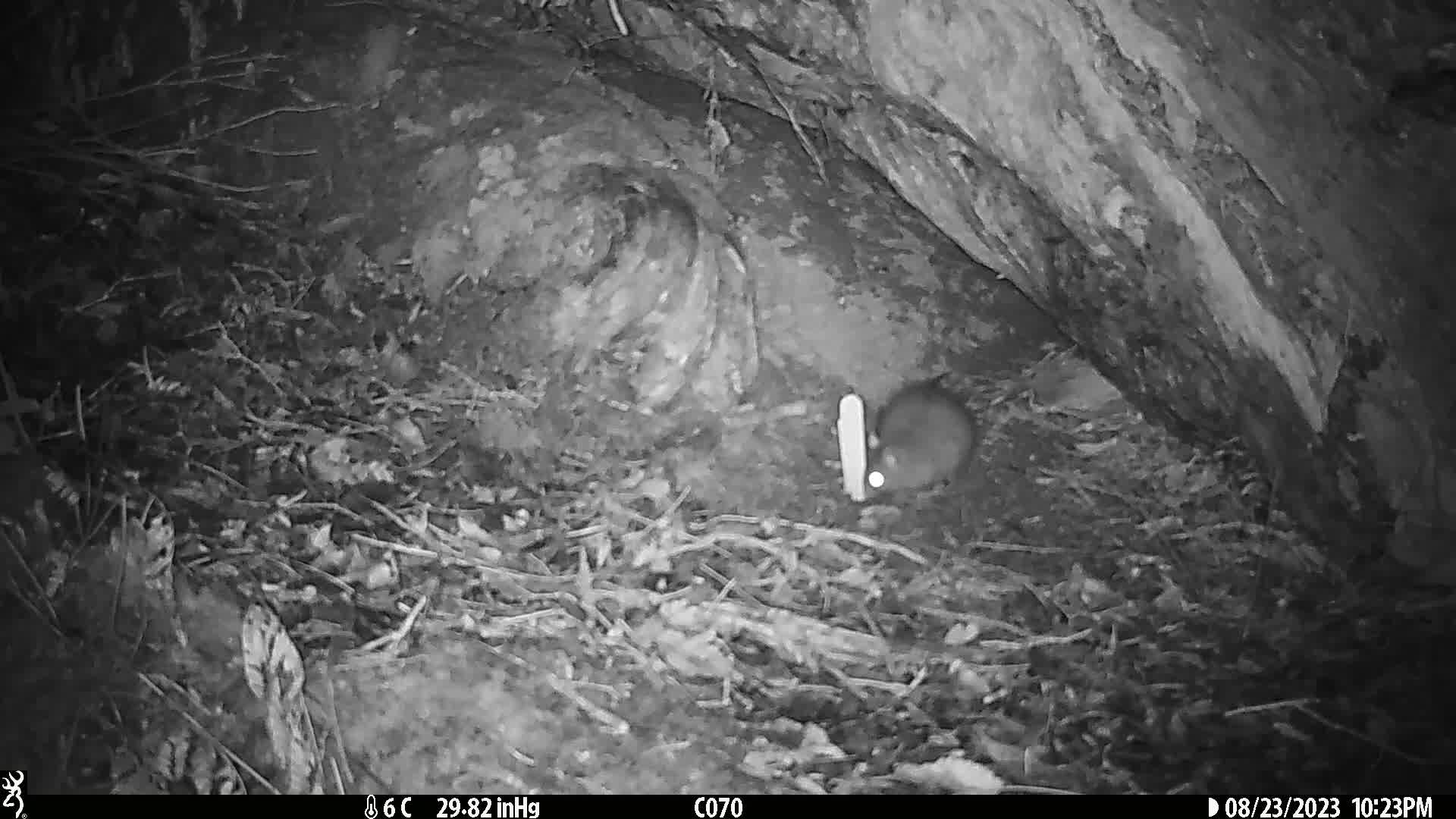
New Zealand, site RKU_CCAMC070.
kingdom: Animalia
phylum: Chordata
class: Mammalia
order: Rodentia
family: Muridae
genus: Rattus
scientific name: Rattus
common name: rat